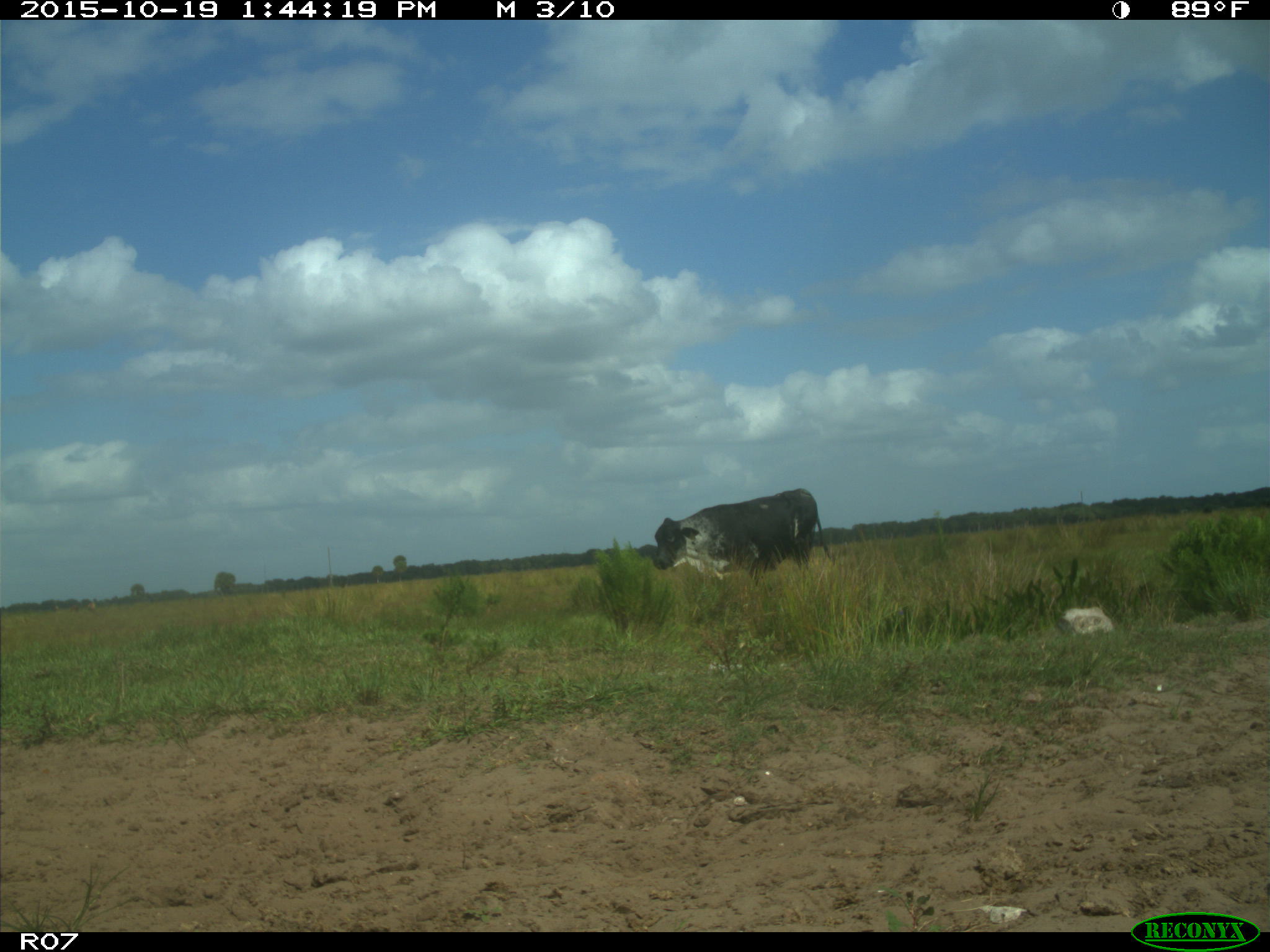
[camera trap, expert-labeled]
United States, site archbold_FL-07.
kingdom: Animalia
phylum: Chordata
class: Mammalia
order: Artiodactyla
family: Bovidae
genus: Bos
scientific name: Bos taurus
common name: domestic cow